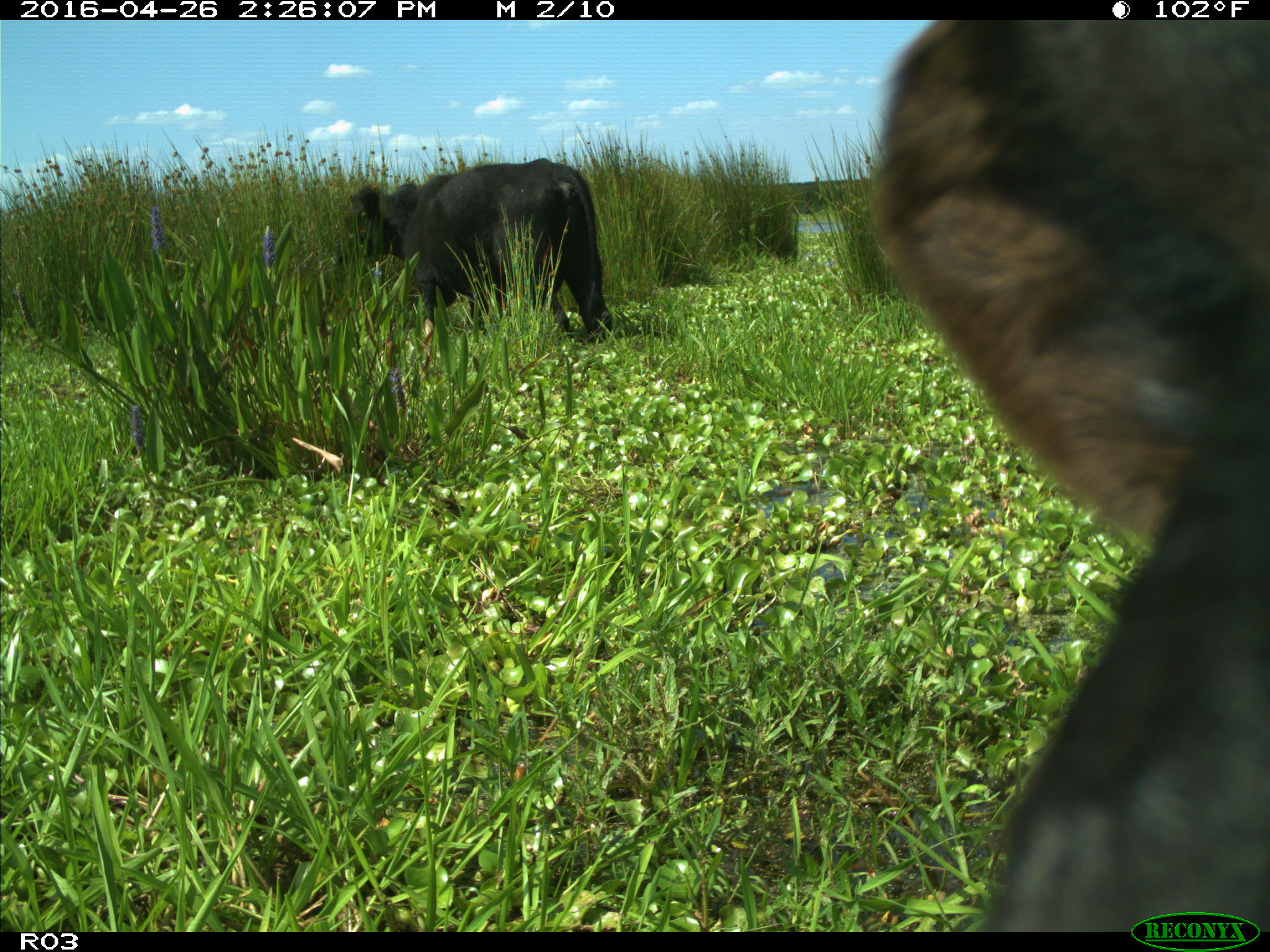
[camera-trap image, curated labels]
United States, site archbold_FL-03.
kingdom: Animalia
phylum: Chordata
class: Mammalia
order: Artiodactyla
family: Bovidae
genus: Bos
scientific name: Bos taurus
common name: domestic cow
Bos taurus (domestic cow).